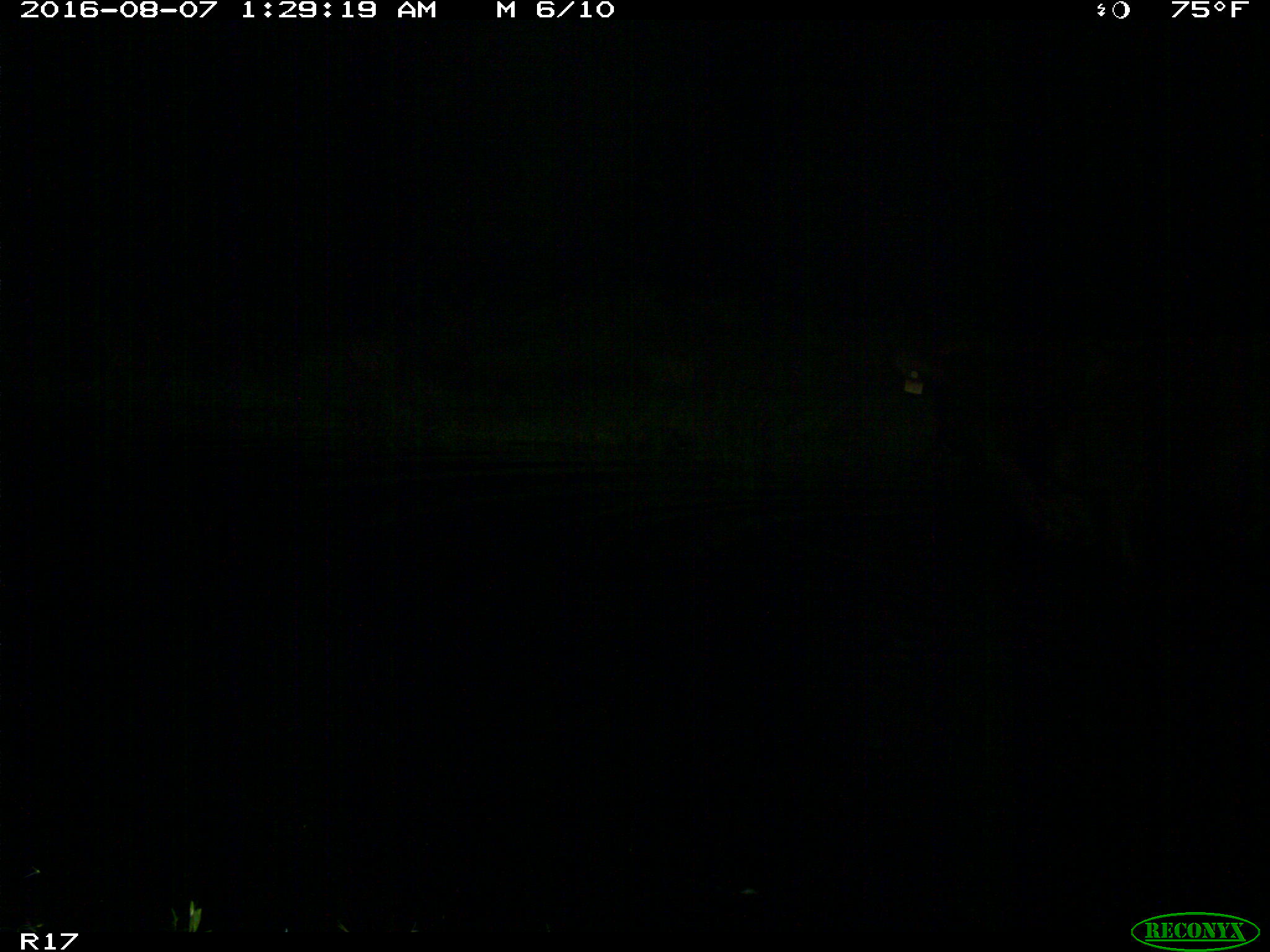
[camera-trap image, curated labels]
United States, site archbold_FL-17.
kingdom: Animalia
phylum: Chordata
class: Mammalia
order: Artiodactyla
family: Bovidae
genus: Bos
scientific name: Bos taurus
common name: domestic cow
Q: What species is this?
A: Bos taurus (domestic cow).